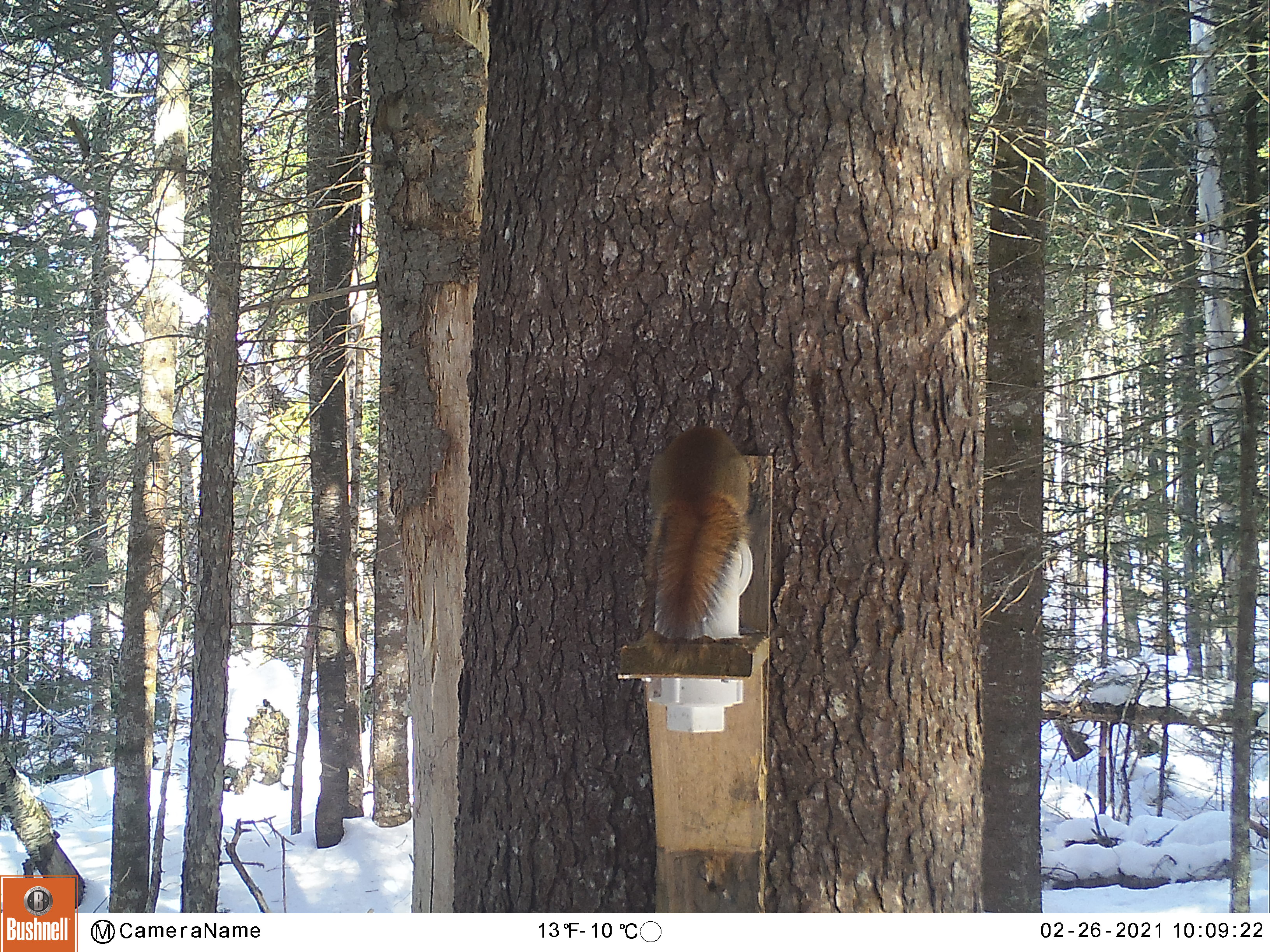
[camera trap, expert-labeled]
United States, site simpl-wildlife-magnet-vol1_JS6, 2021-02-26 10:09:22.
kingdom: Animalia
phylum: Chordata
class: Mammalia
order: Rodentia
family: Sciuridae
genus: Tamiasciurus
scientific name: Tamiasciurus hudsonicus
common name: red squirrel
Red squirrel (Tamiasciurus hudsonicus).